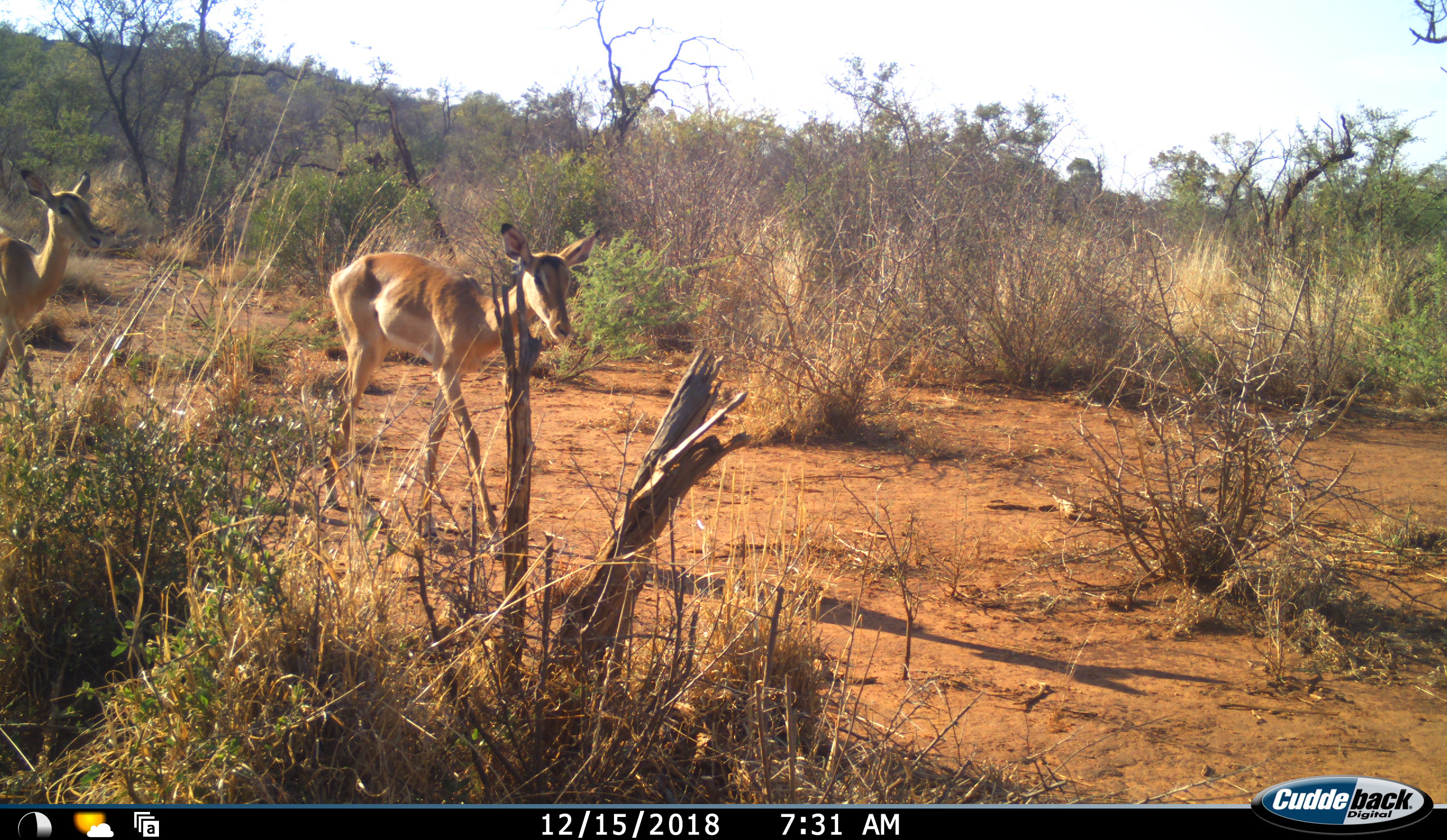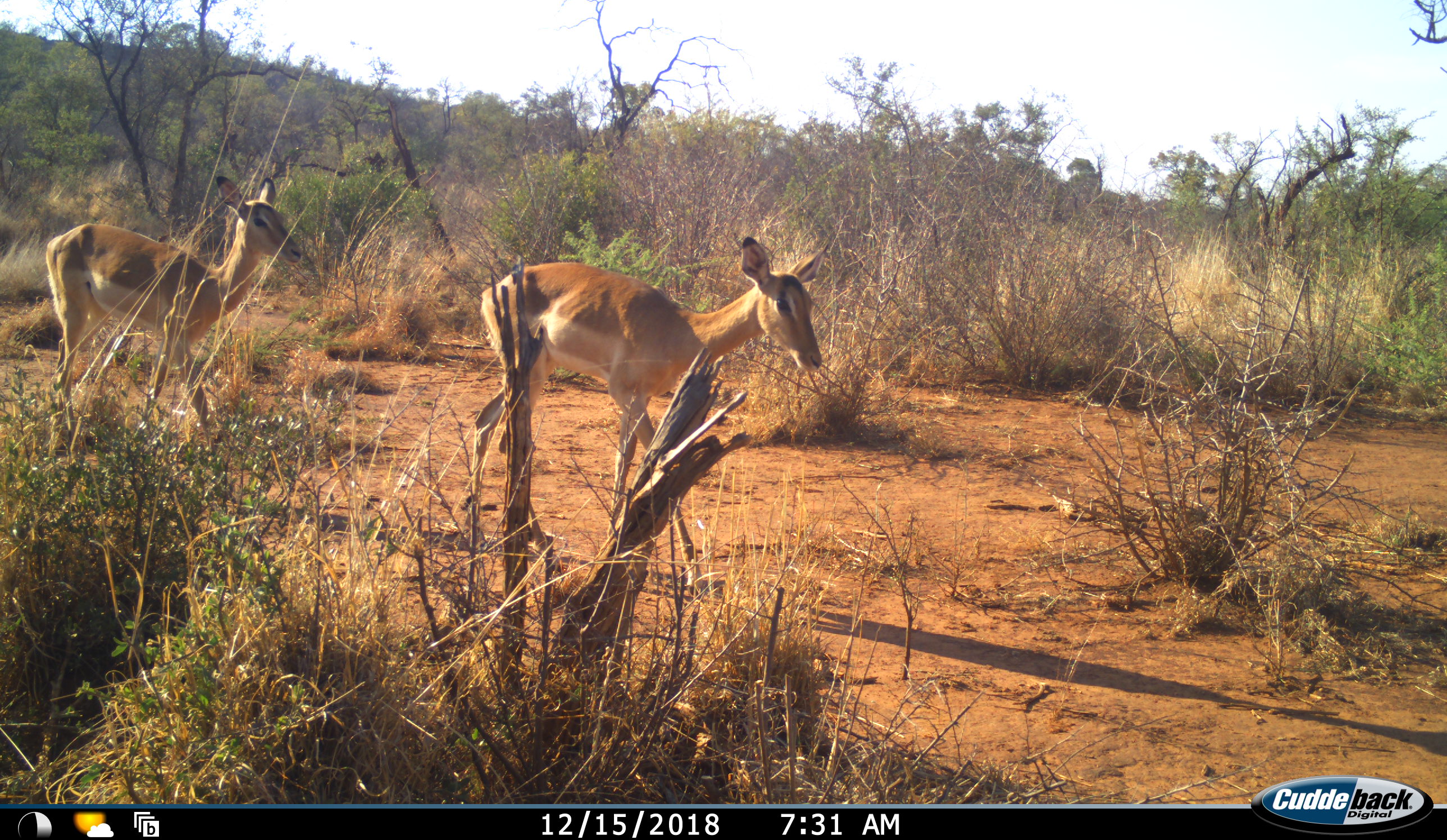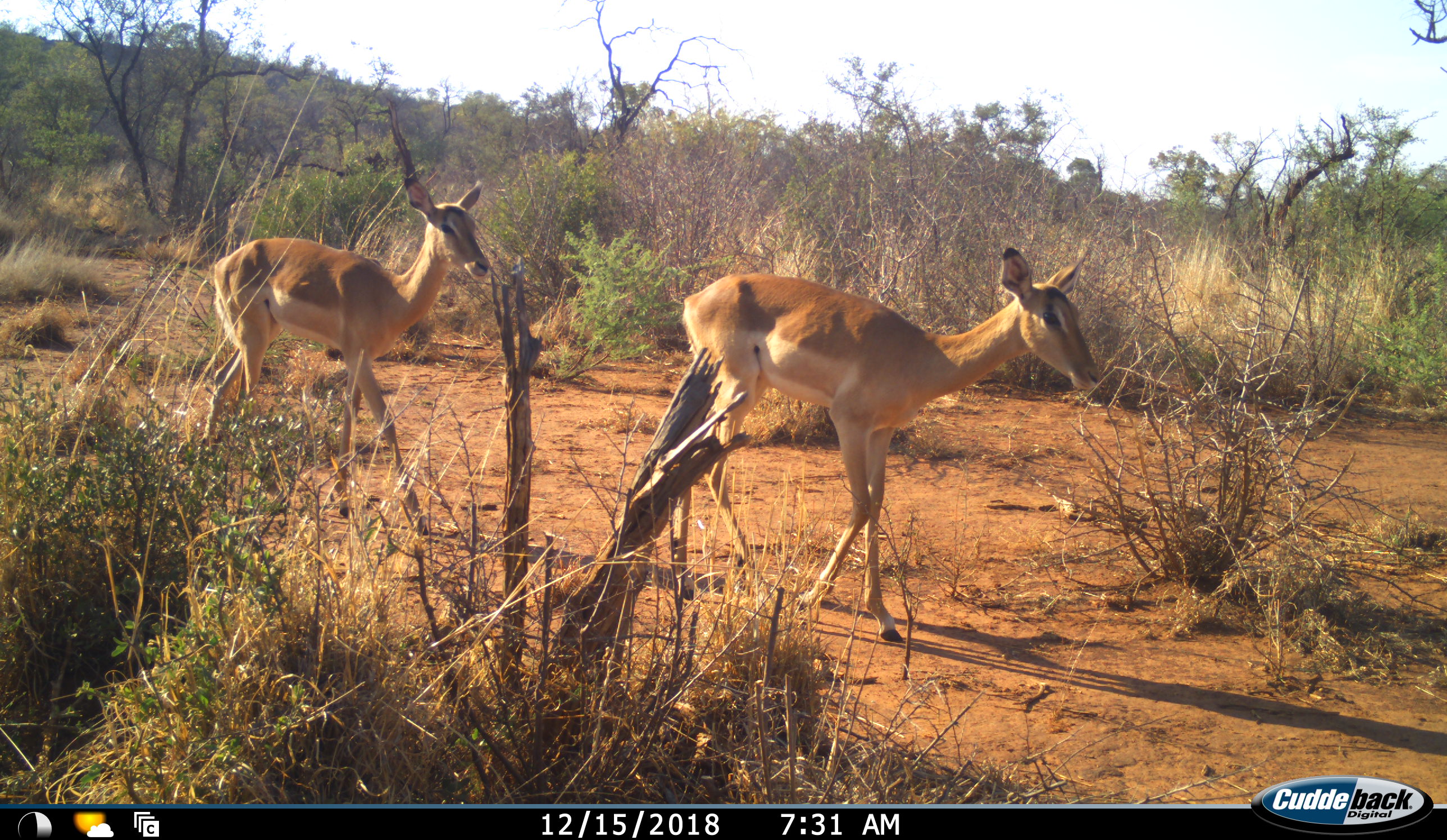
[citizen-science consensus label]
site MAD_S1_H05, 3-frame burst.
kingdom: Animalia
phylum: Chordata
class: Mammalia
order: Artiodactyla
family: Bovidae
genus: Aepyceros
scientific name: Aepyceros melampus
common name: impala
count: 2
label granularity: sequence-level